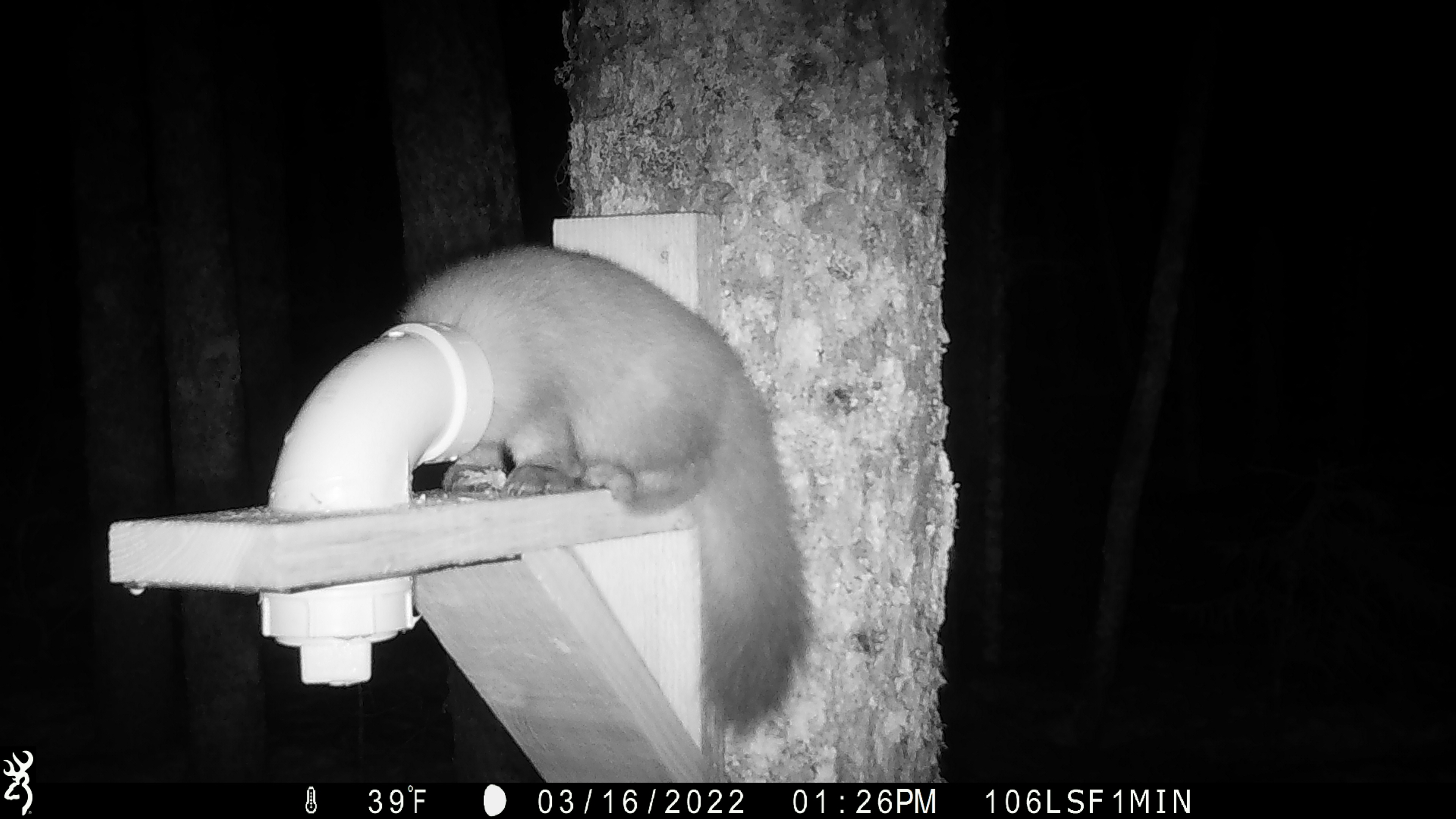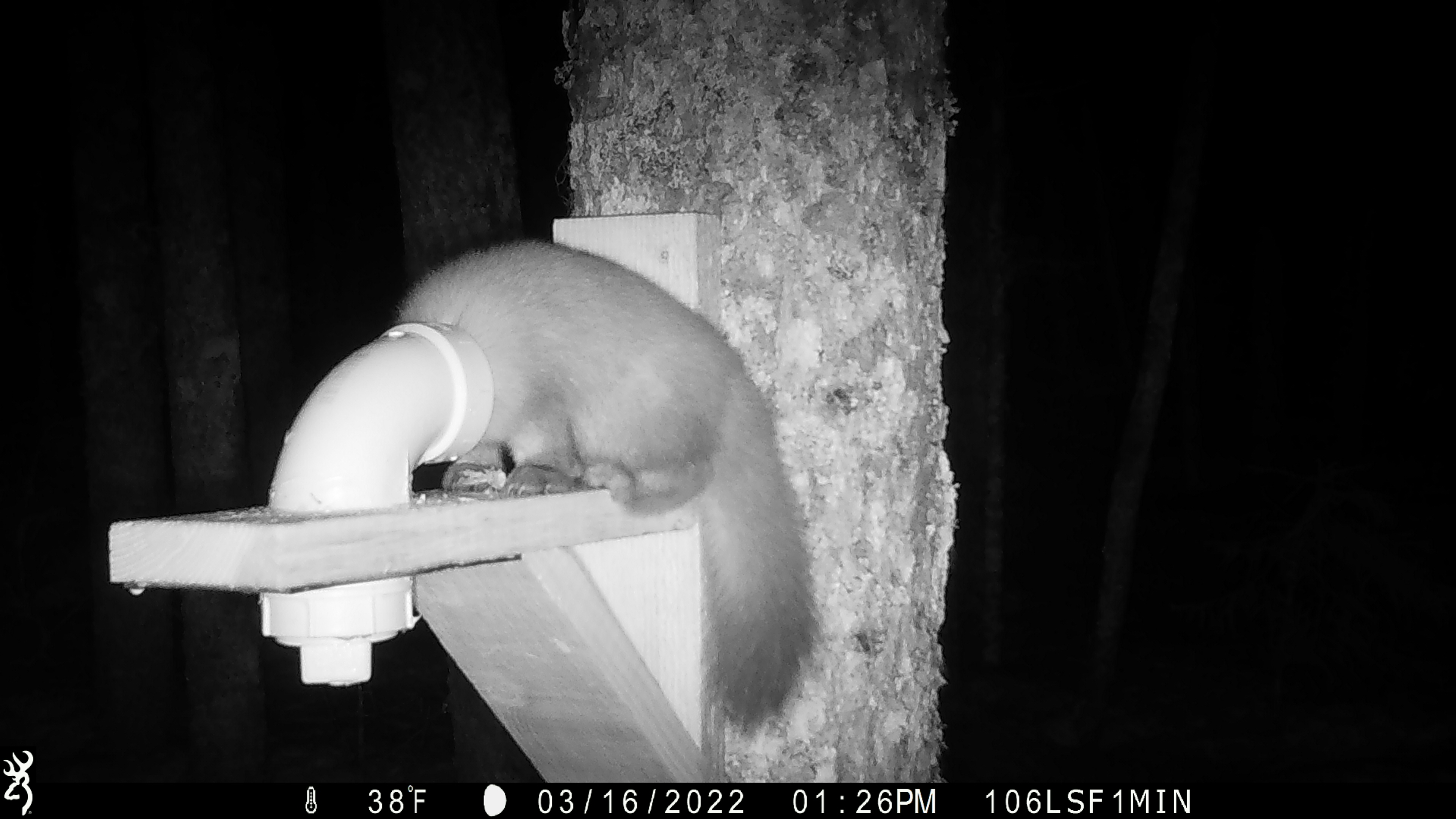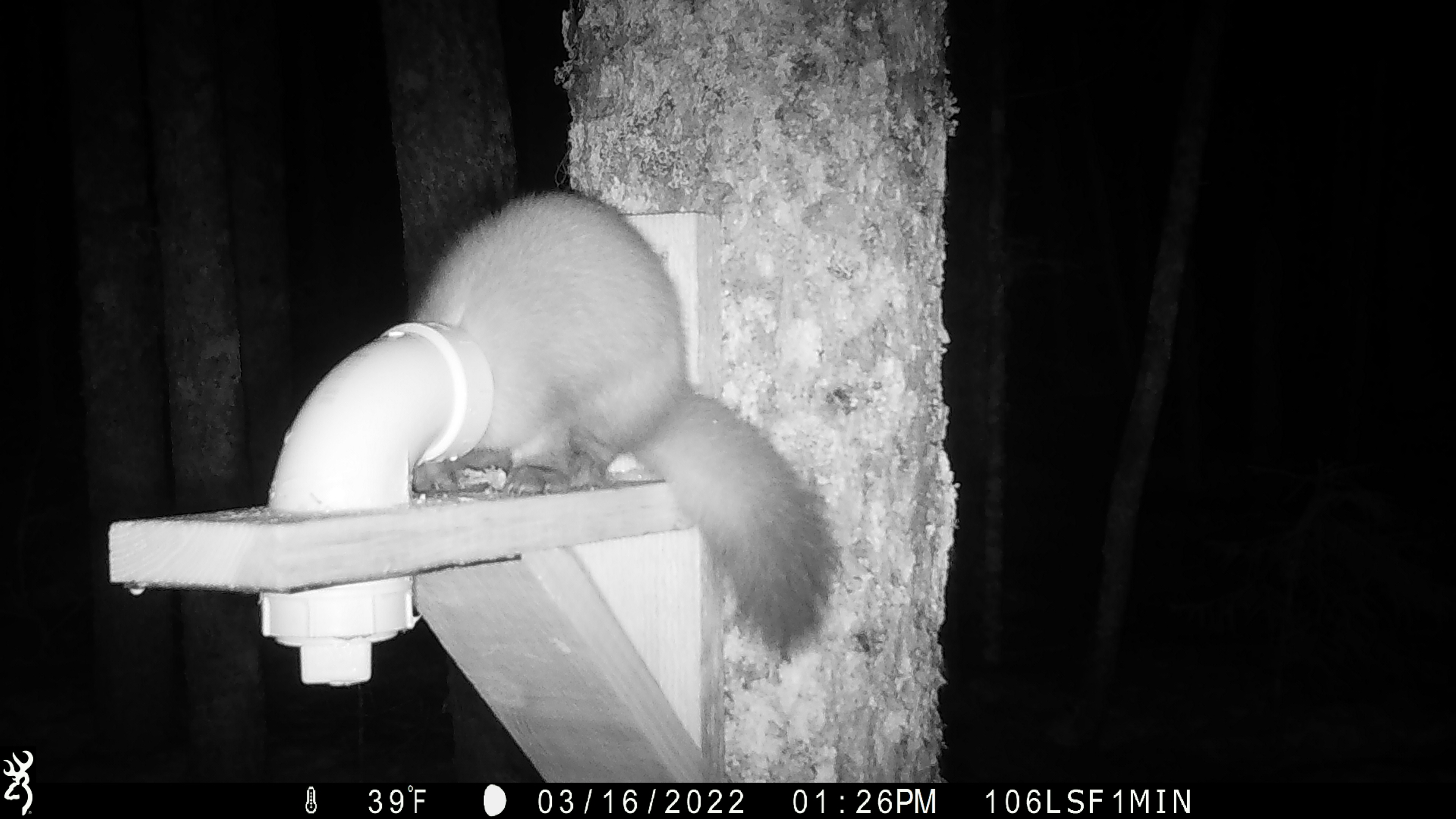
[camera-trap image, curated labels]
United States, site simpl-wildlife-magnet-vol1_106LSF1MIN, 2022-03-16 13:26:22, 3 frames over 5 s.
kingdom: Animalia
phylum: Chordata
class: Mammalia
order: Carnivora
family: Mustelidae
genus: Martes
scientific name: Martes americana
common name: american marten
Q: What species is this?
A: American marten (Martes americana).